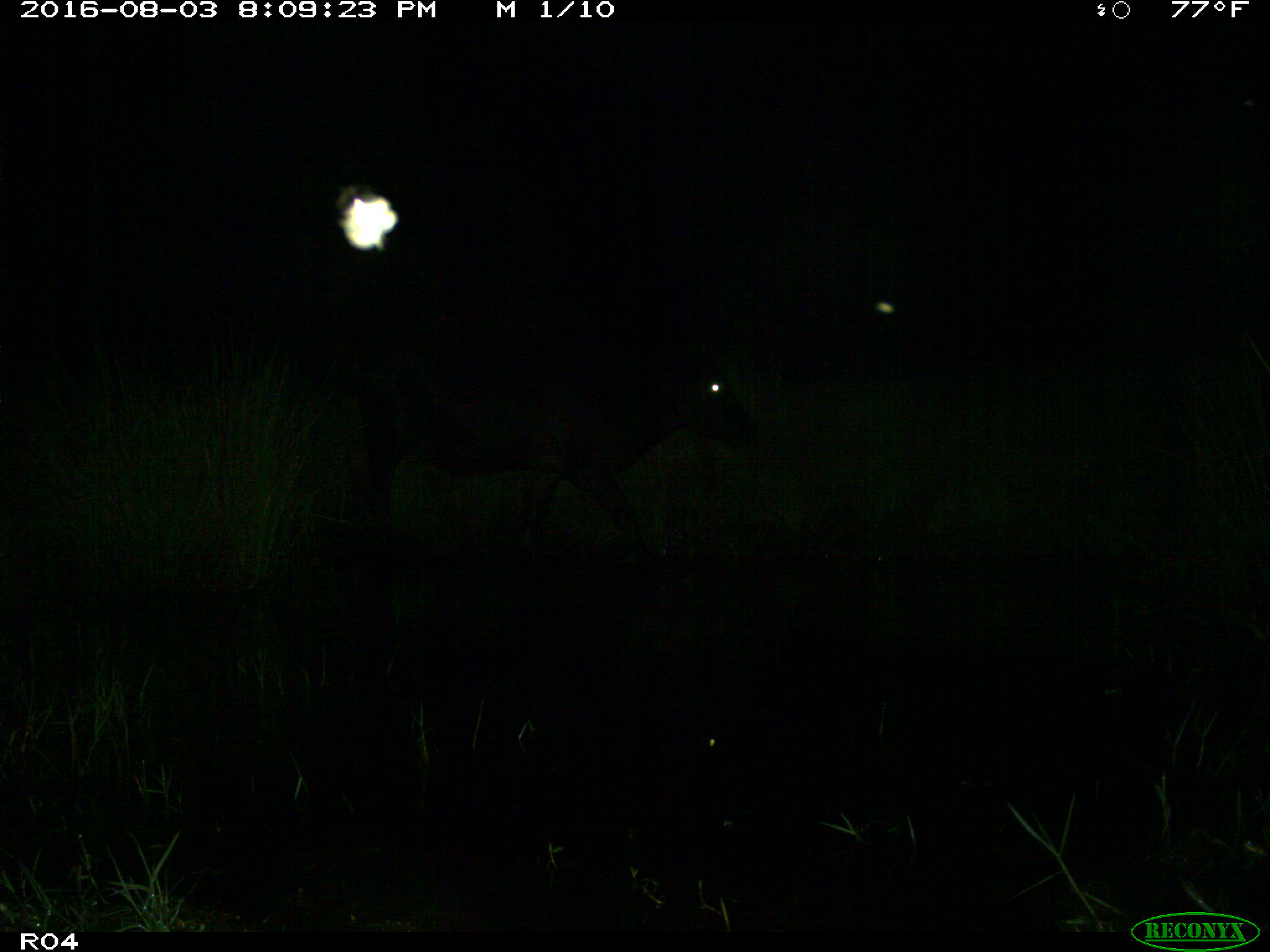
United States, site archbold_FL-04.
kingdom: Animalia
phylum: Chordata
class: Mammalia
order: Artiodactyla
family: Bovidae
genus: Bos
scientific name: Bos taurus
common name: domestic cow